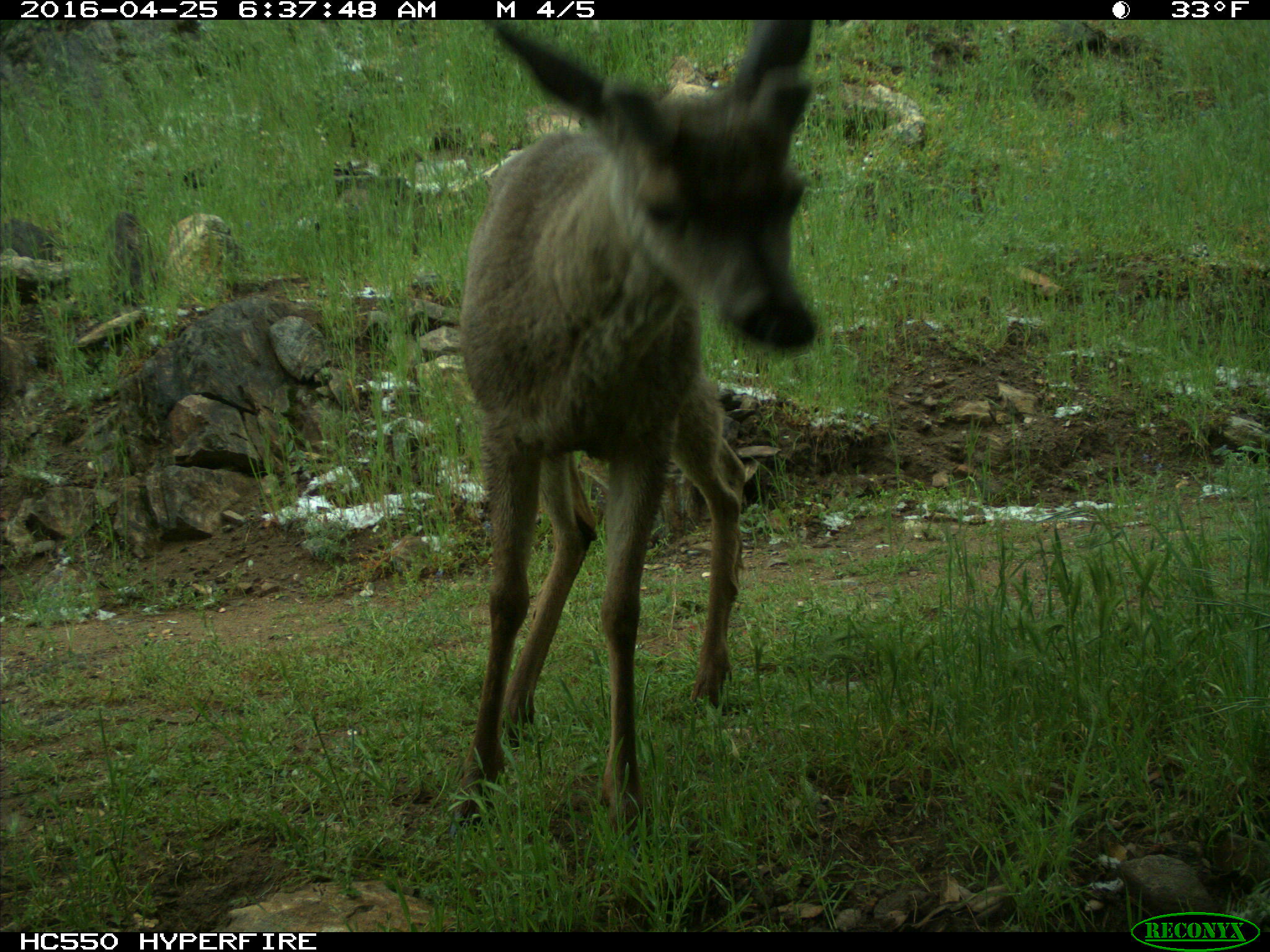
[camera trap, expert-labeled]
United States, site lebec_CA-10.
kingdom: Animalia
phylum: Chordata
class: Mammalia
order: Artiodactyla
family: Cervidae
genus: Odocoileus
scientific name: Odocoileus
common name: deer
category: unidentified deer